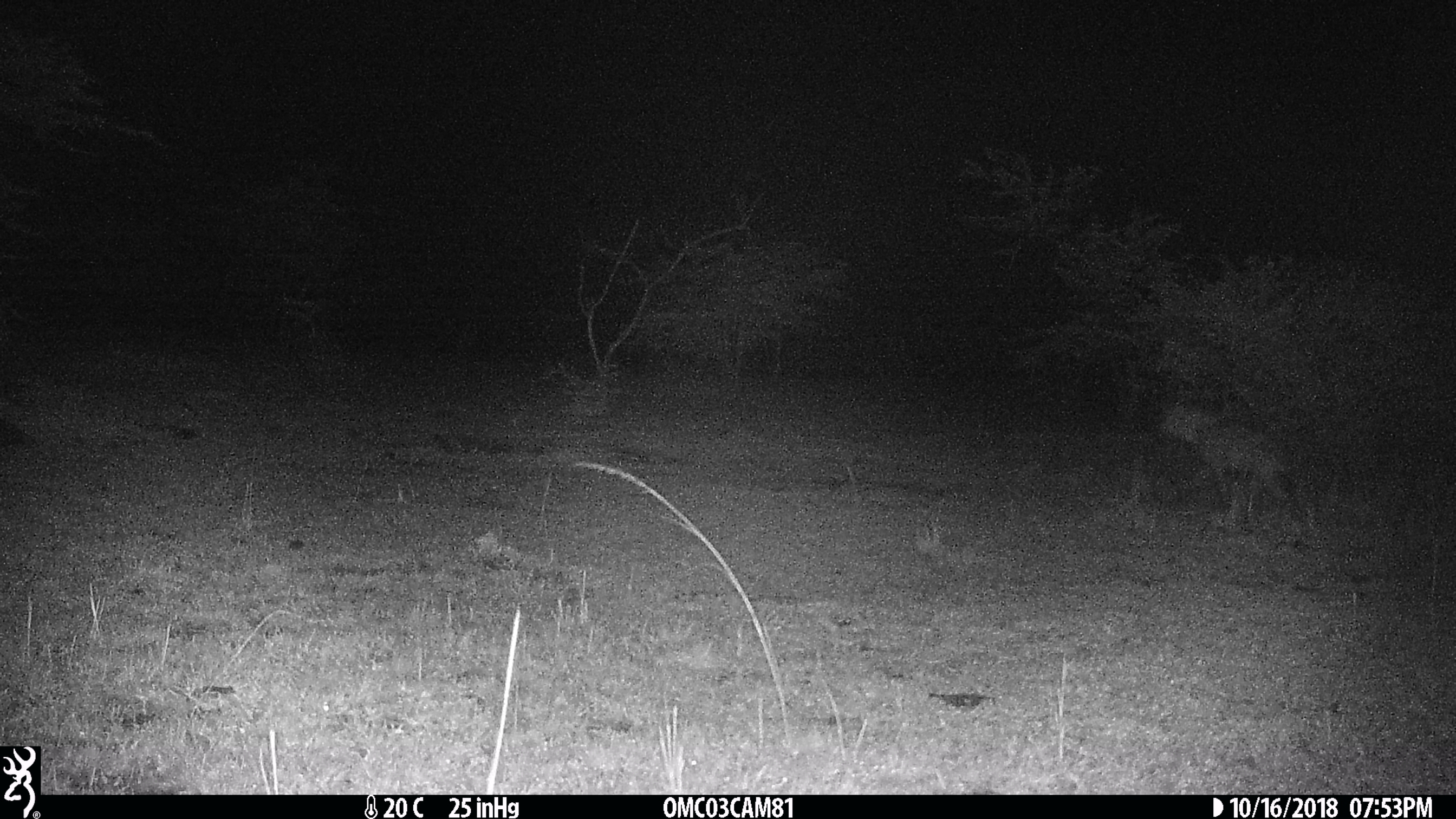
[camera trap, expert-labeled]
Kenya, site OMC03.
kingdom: Animalia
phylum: Chordata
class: Mammalia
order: Carnivora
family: Hyaenidae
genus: Crocuta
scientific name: Crocuta crocuta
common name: spotted hyena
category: hyena spotted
Hyena spotted (spotted hyena) (Crocuta crocuta).